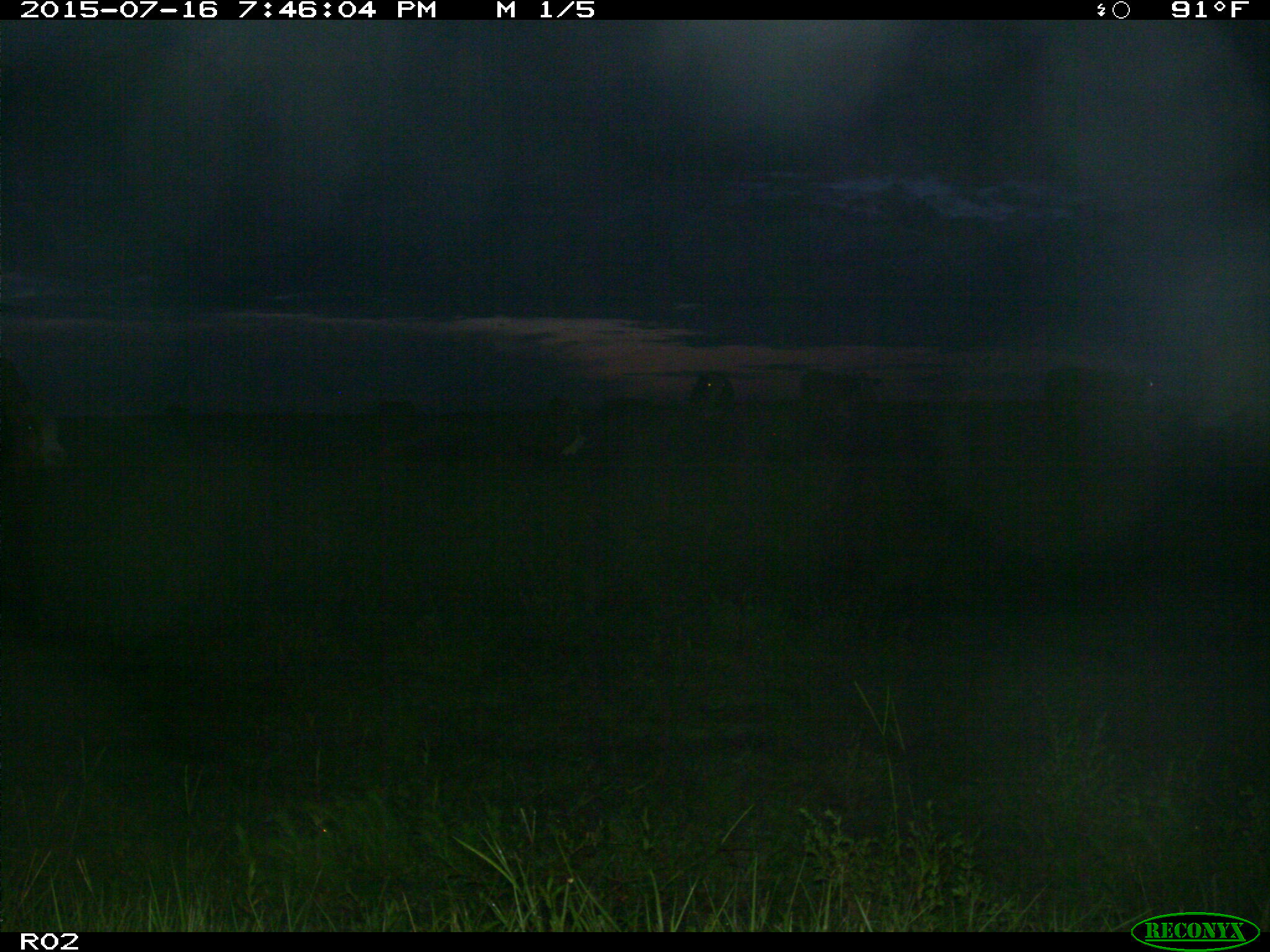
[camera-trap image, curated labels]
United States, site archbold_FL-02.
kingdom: Animalia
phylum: Chordata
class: Mammalia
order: Artiodactyla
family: Bovidae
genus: Bos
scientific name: Bos taurus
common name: domestic cow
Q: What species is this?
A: Bos taurus (domestic cow).